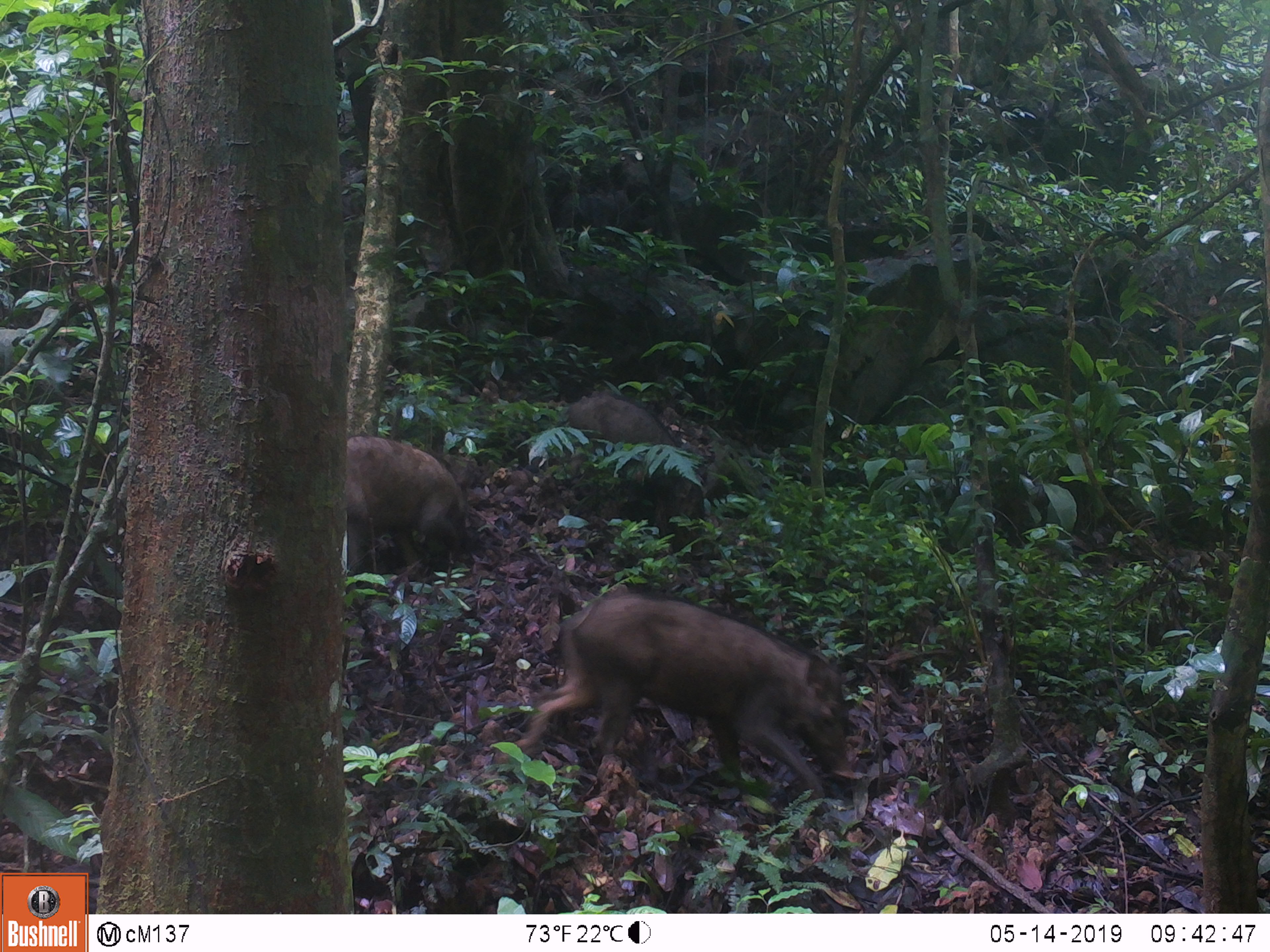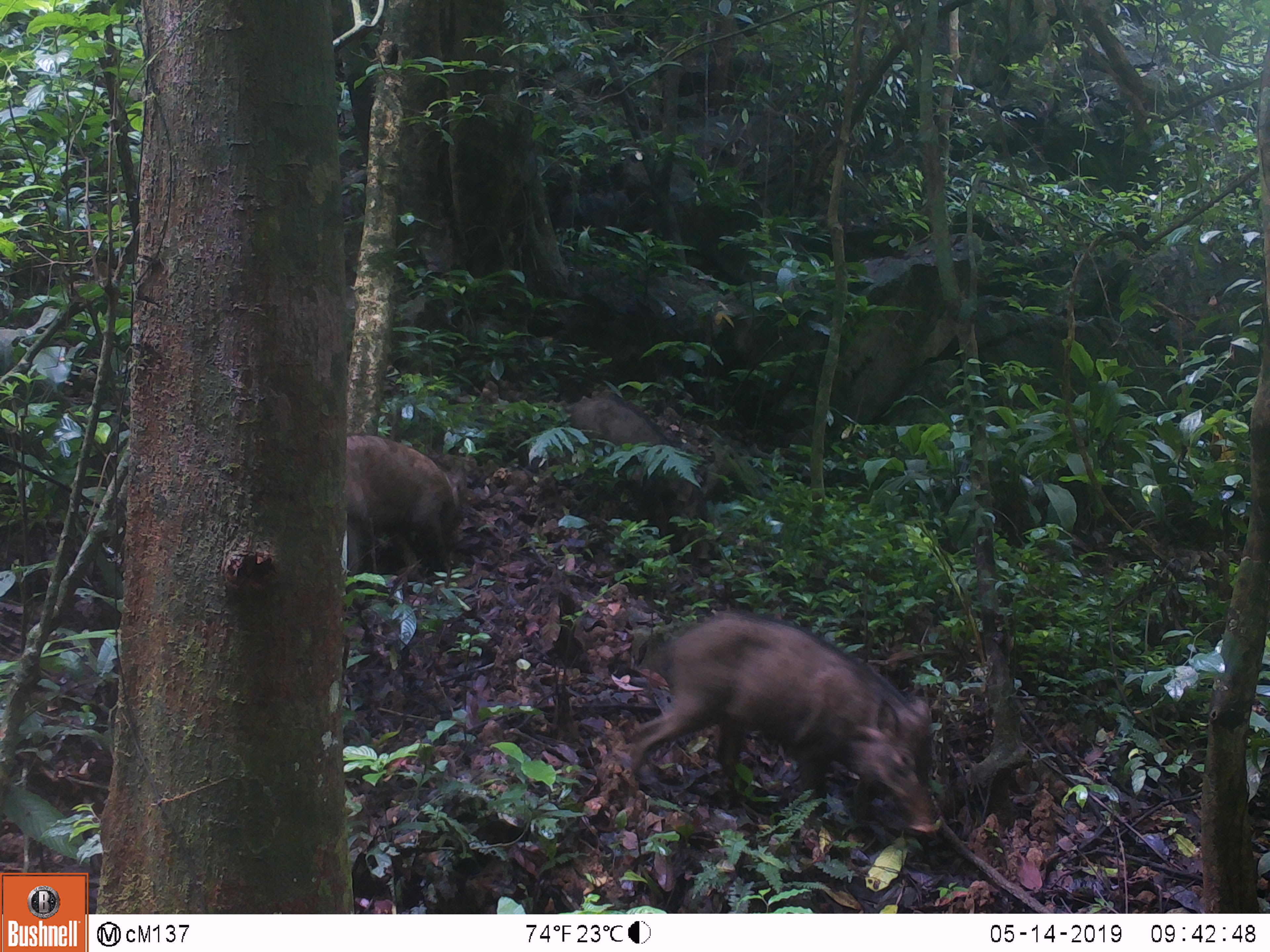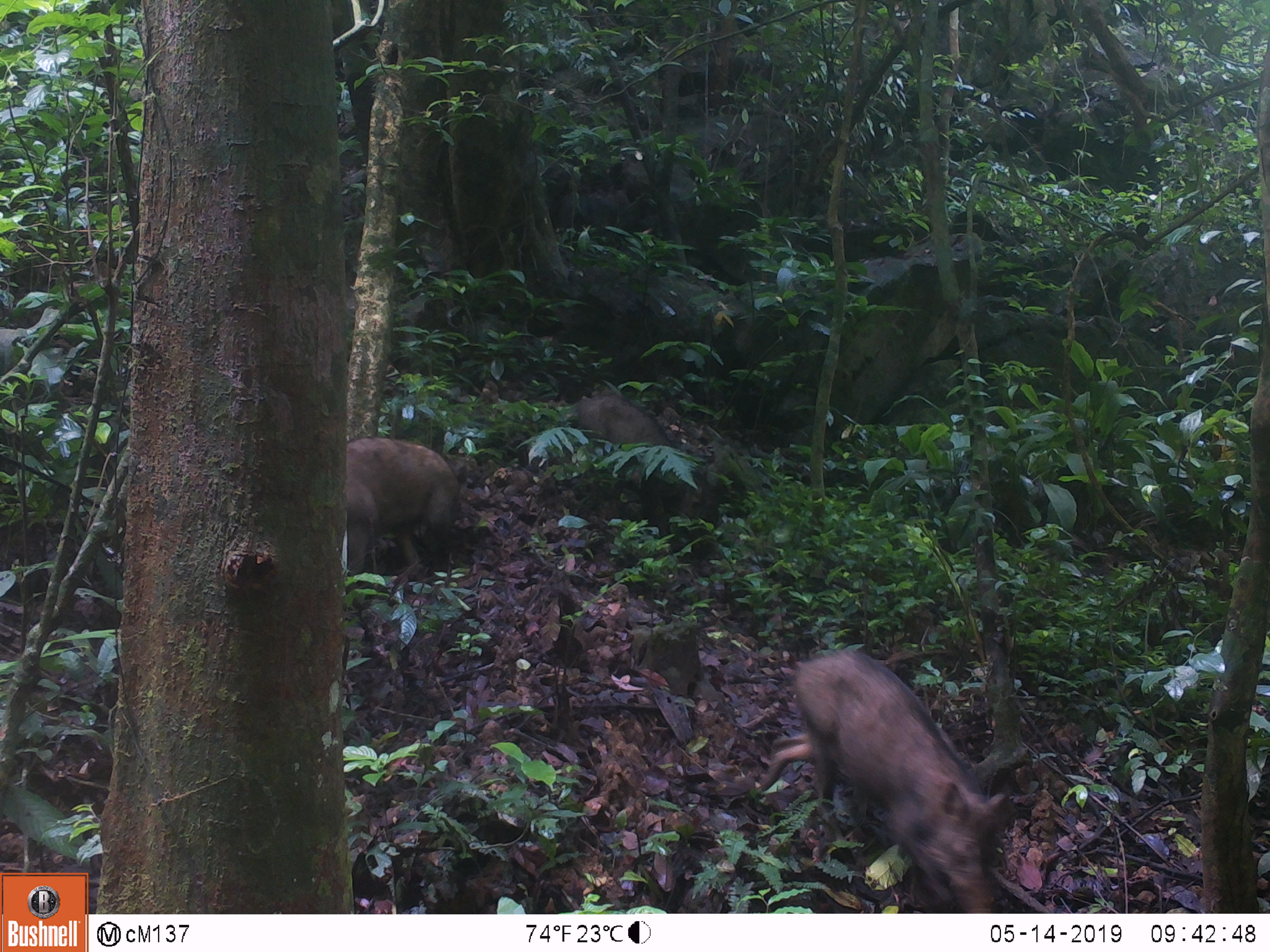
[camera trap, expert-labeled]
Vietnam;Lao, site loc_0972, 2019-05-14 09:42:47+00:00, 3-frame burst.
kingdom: Animalia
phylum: Chordata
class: Mammalia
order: Artiodactyla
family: Suidae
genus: Sus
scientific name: Sus scrofa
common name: eurasian wild pig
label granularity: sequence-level